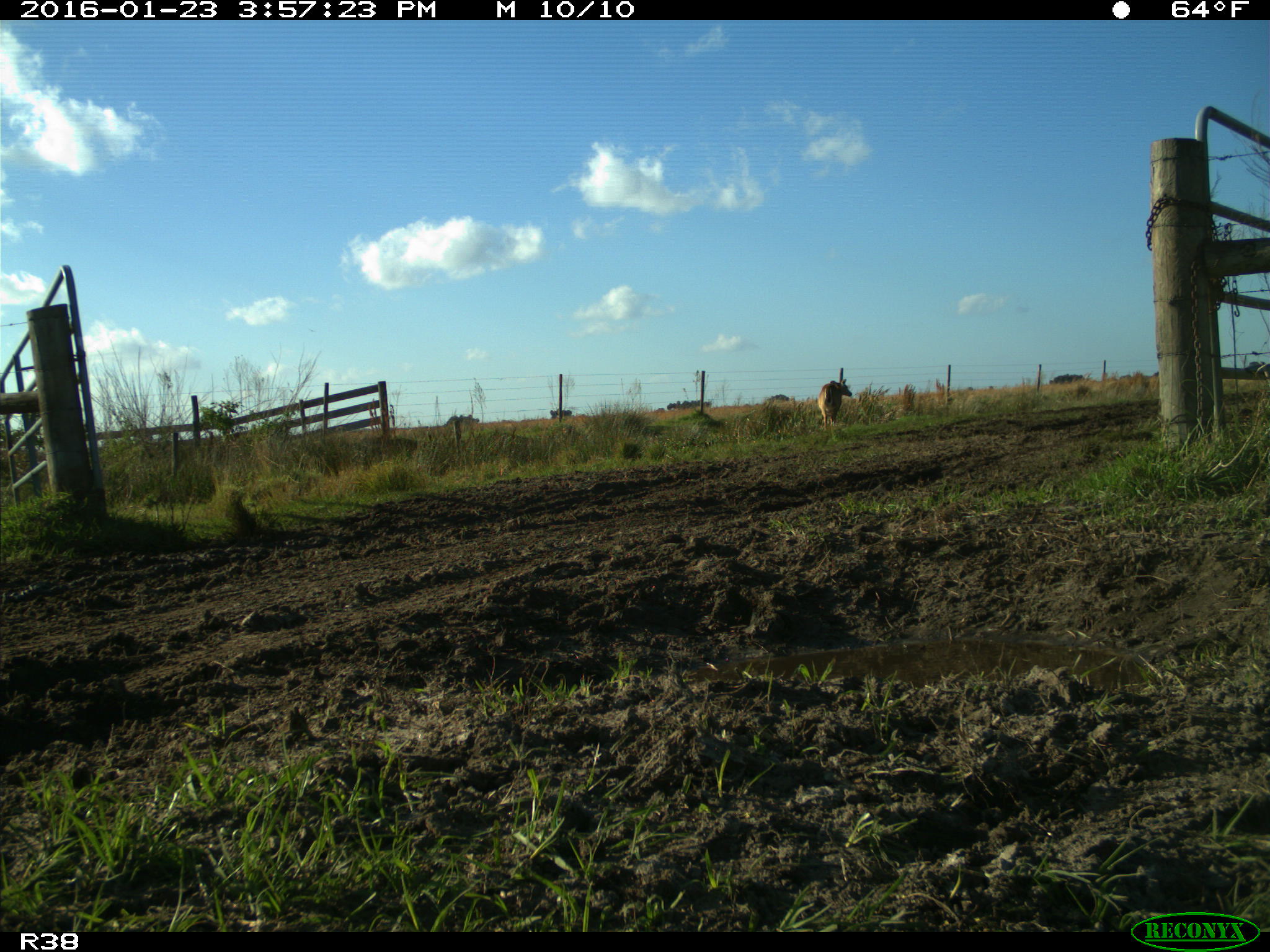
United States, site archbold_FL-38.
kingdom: Animalia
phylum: Chordata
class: Mammalia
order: Artiodactyla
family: Cervidae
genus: Odocoileus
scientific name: Odocoileus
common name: deer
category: unidentified deer